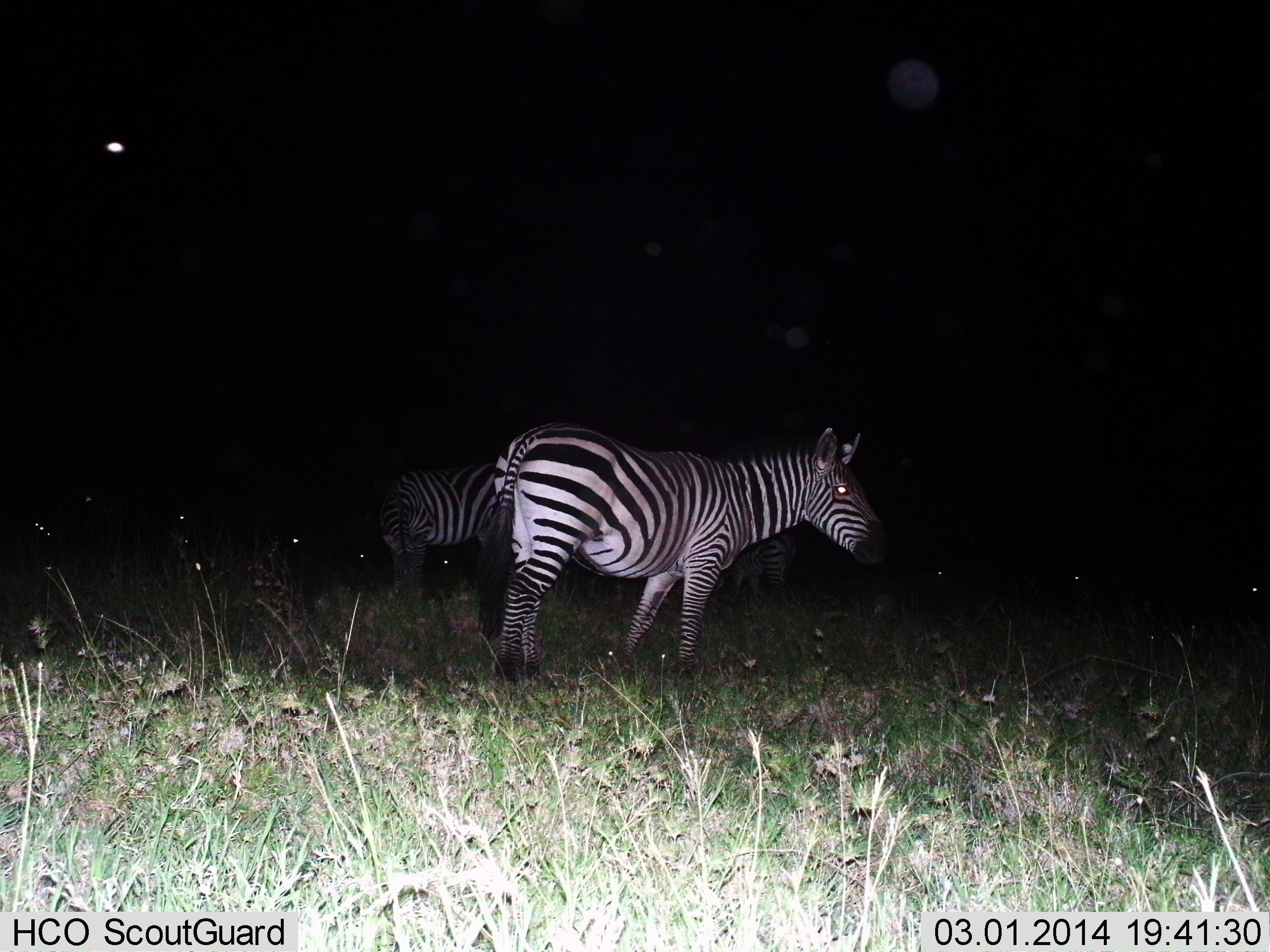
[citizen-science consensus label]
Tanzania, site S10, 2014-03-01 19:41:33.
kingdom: Animalia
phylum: Chordata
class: Mammalia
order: Perissodactyla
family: Equidae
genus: Equus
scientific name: Equus quagga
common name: plains zebra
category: zebra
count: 3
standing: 90%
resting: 0%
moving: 0%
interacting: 0%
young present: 0%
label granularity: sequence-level